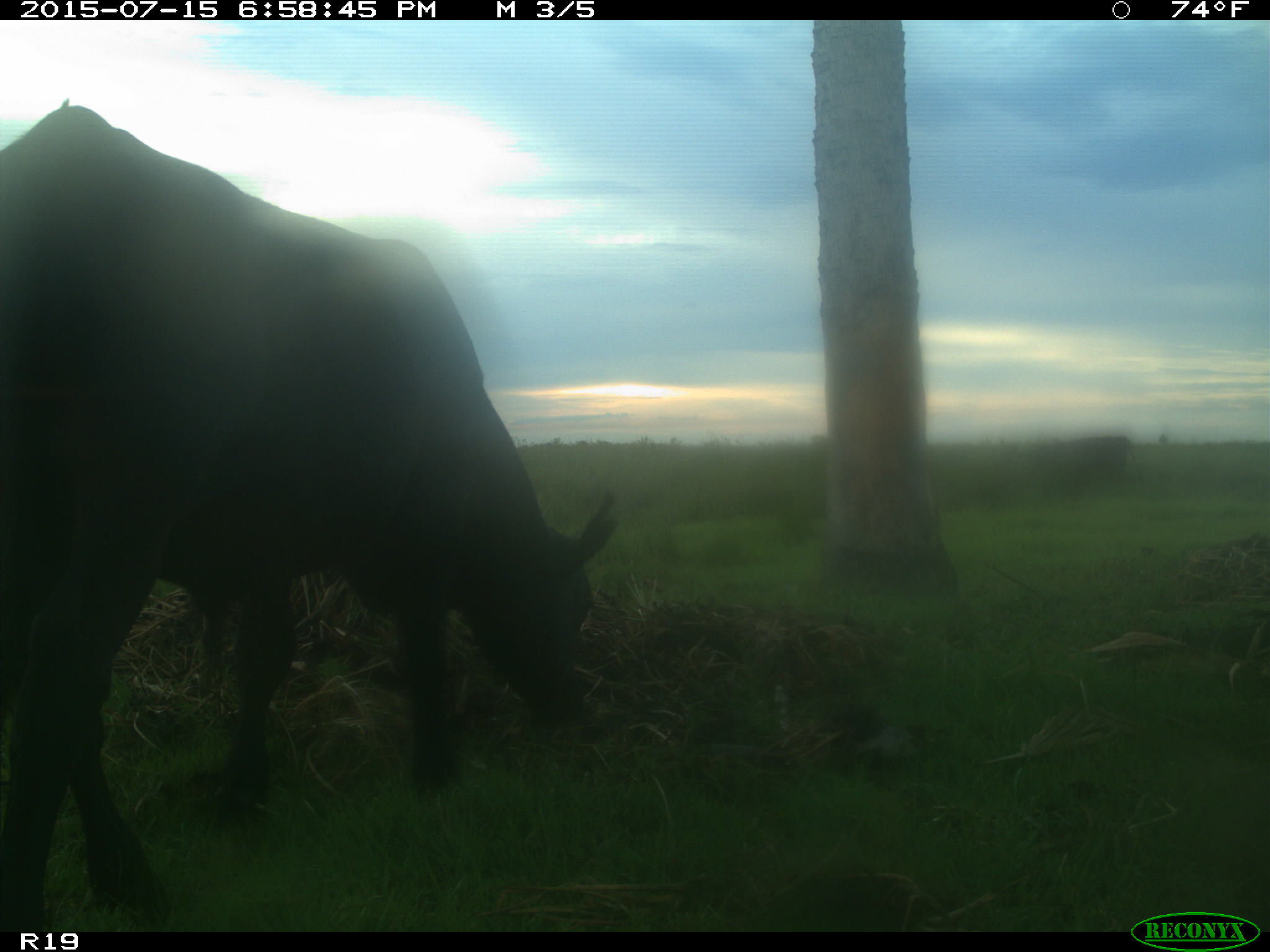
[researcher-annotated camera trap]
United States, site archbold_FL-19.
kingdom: Animalia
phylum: Chordata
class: Mammalia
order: Artiodactyla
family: Bovidae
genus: Bos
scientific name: Bos taurus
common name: domestic cow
Bos taurus (domestic cow).